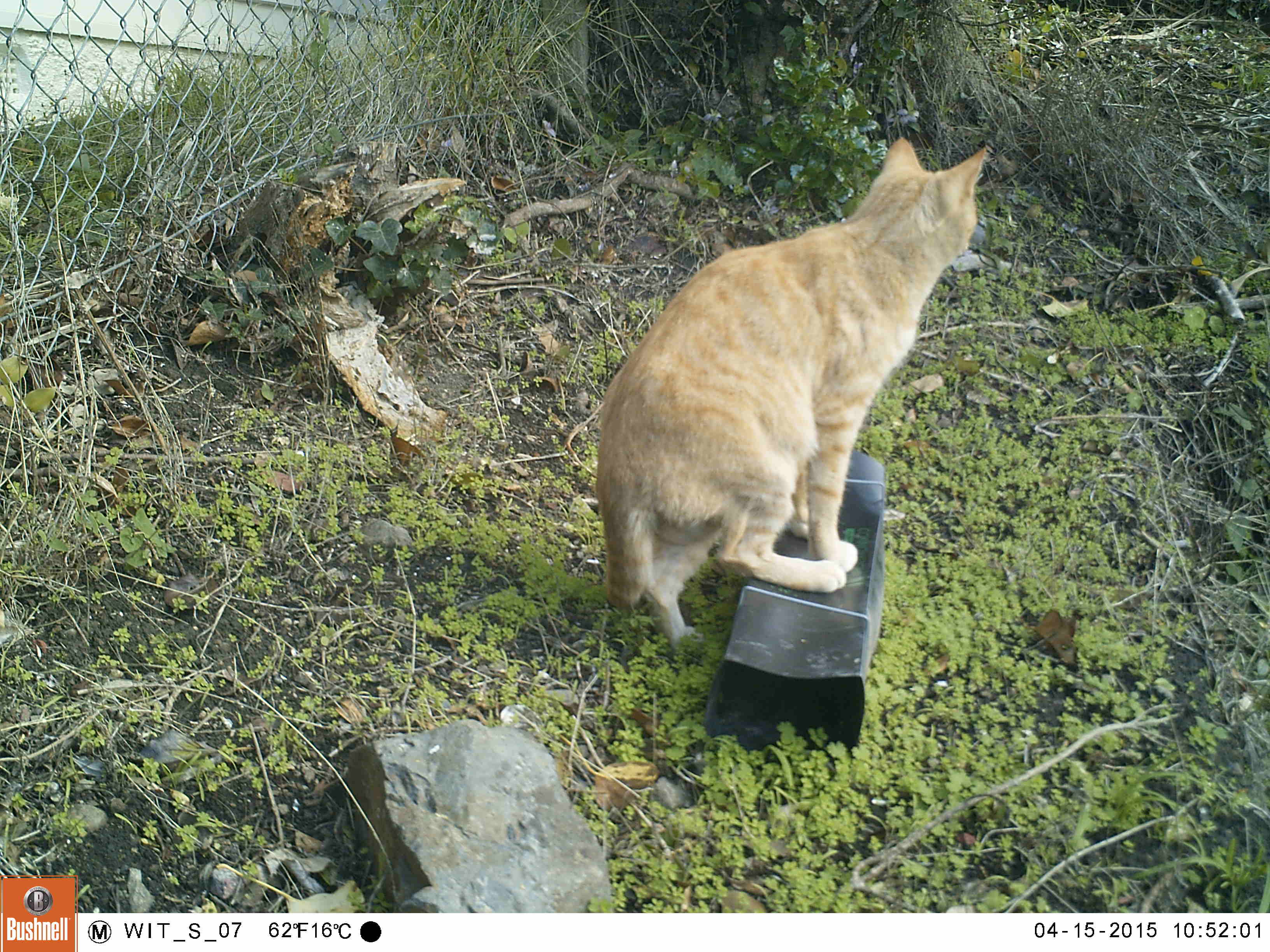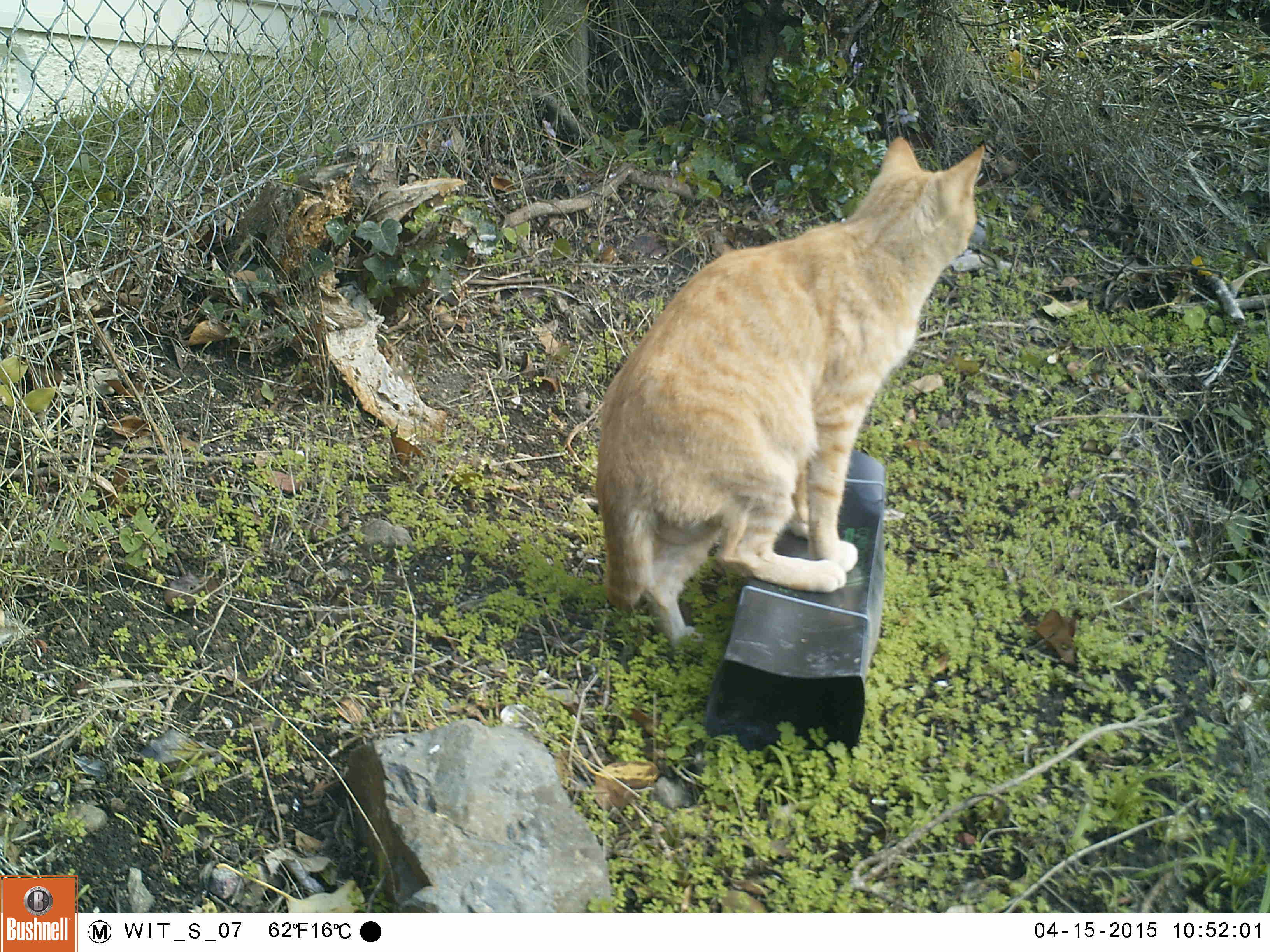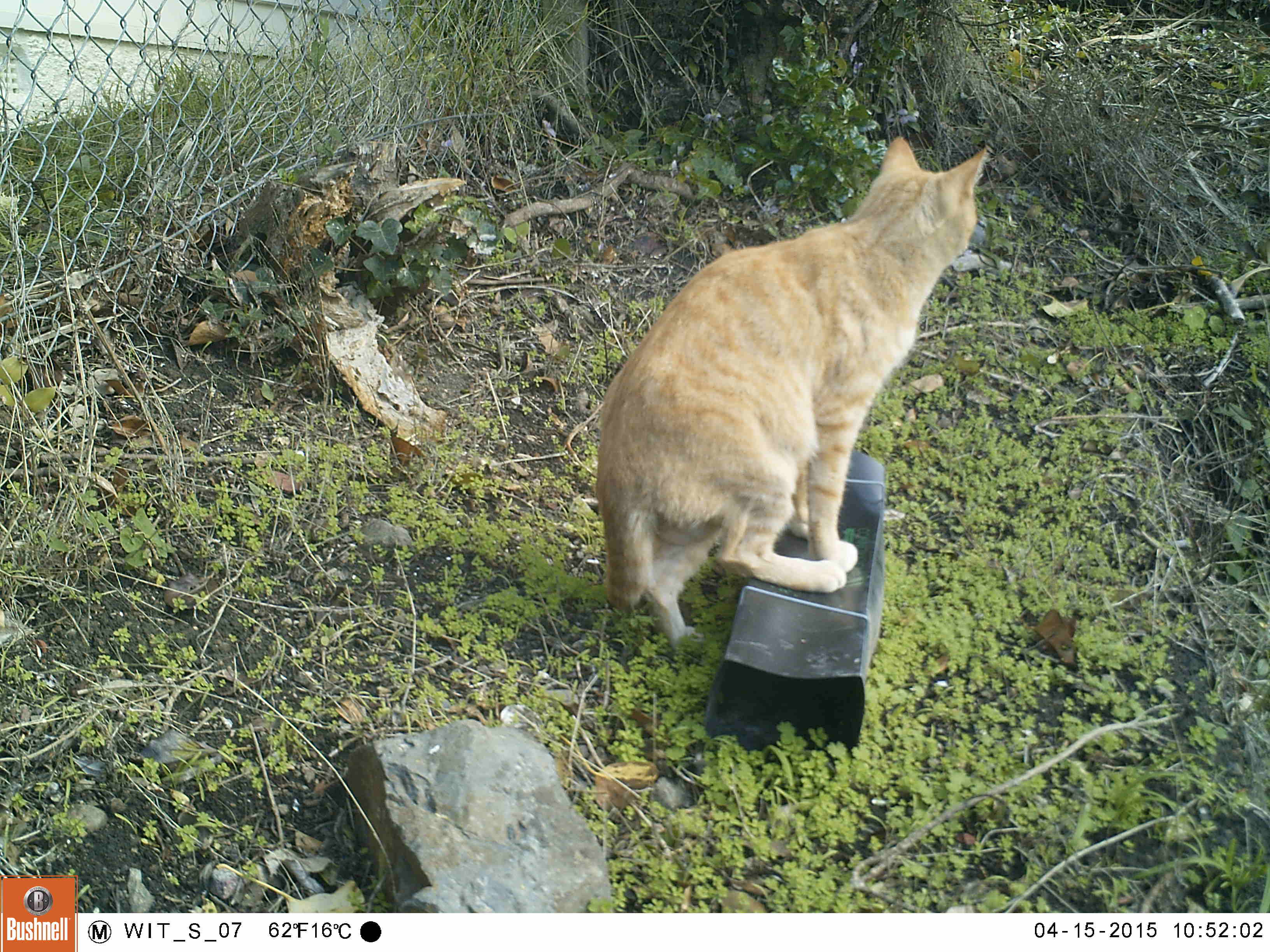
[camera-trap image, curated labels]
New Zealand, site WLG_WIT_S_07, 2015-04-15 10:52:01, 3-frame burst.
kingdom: Animalia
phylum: Chordata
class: Mammalia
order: Carnivora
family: Felidae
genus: Felis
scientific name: Felis catus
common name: domestic cat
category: cat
Cat (domestic cat) (Felis catus).